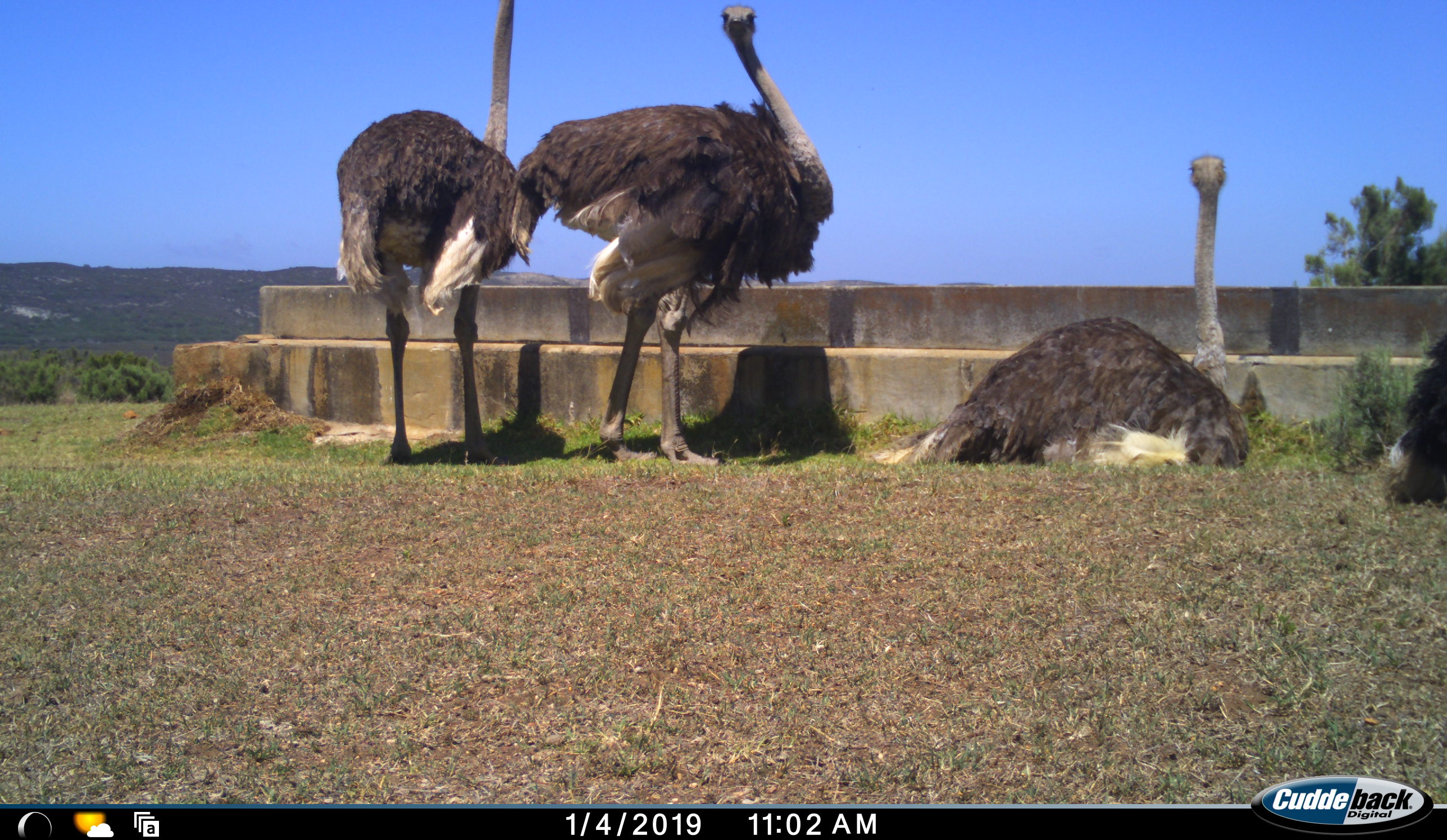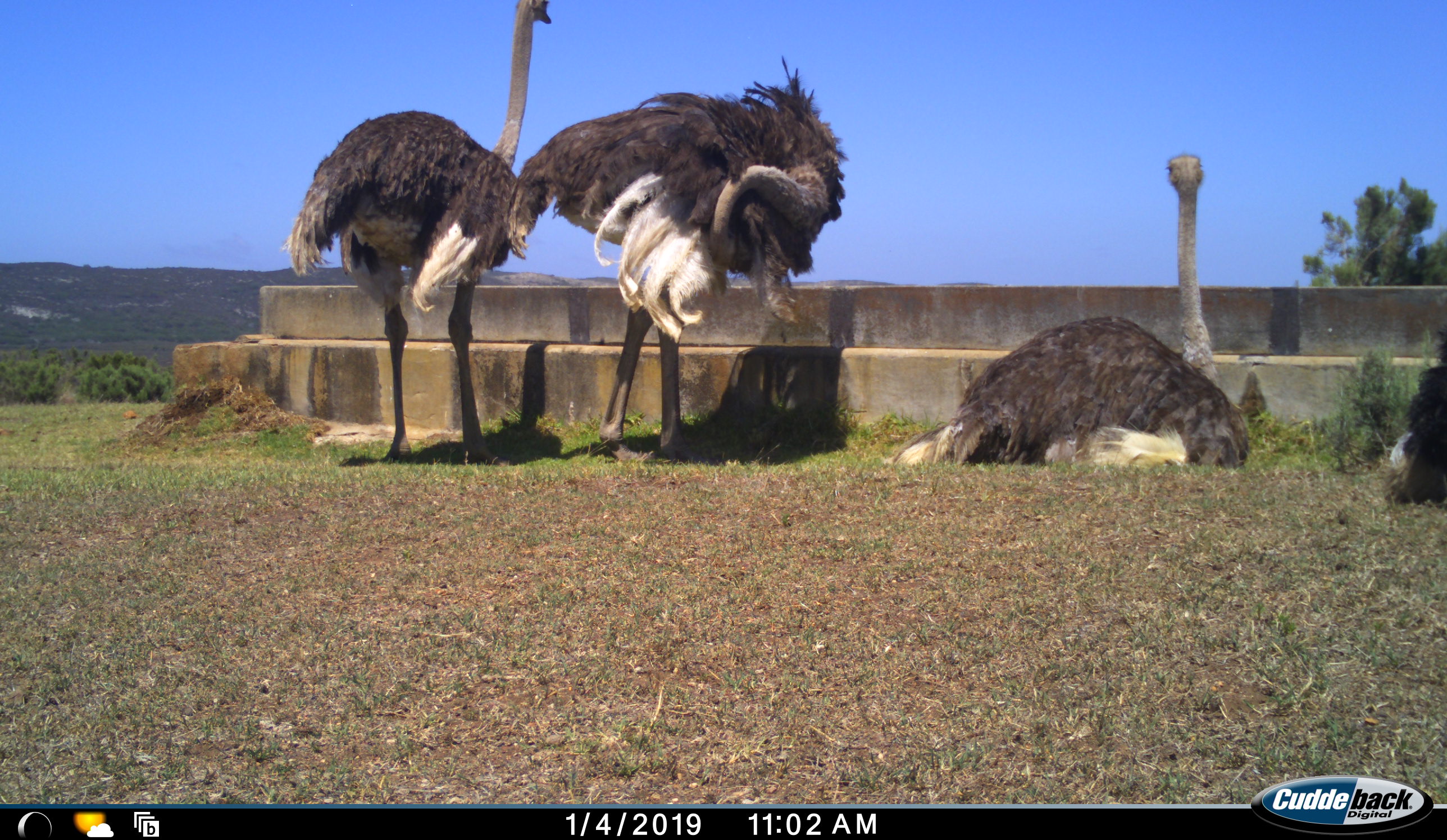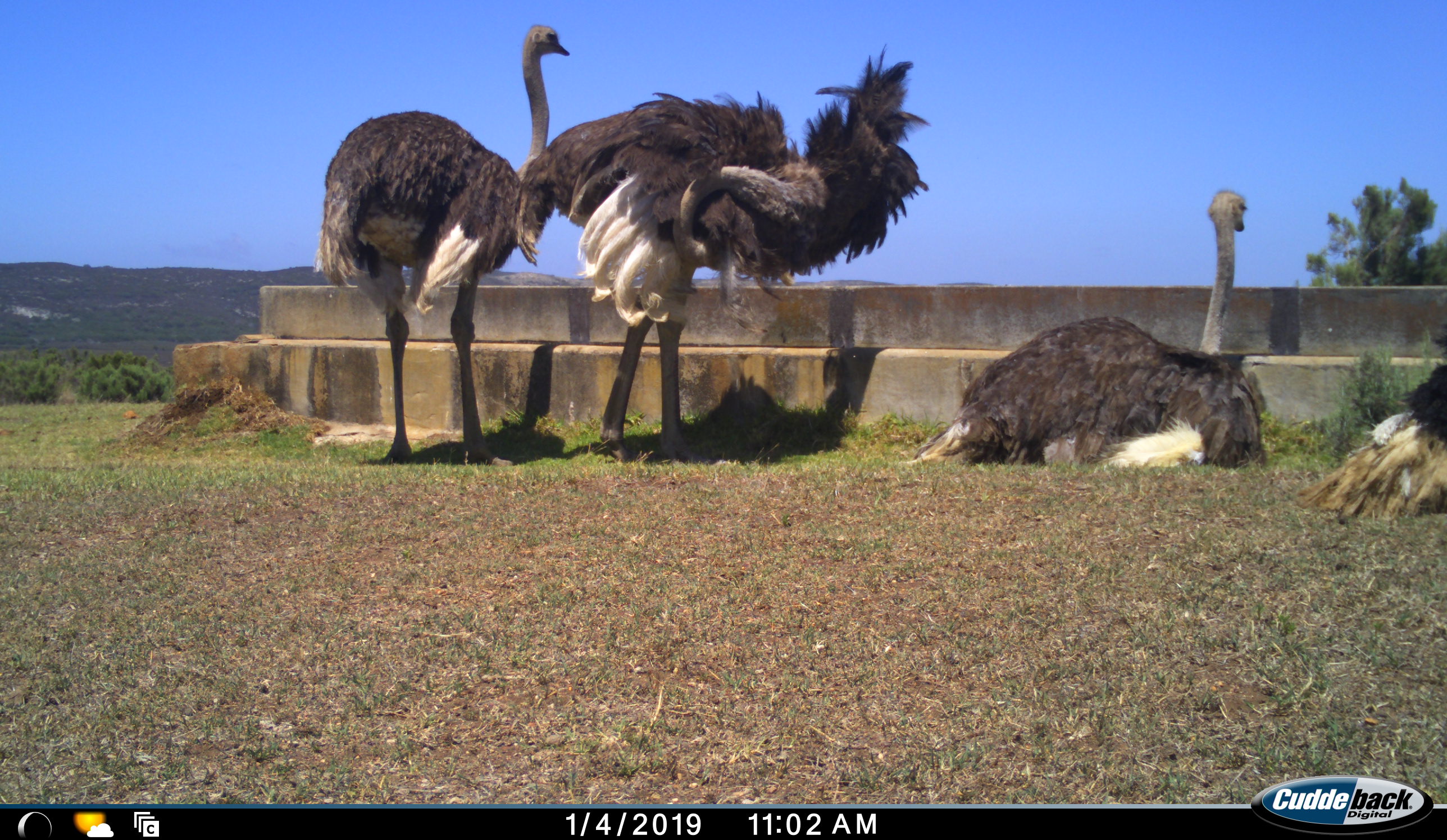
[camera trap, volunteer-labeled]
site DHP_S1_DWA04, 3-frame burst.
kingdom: Animalia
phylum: Chordata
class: Aves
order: Struthioniformes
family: Struthionidae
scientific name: Struthionidae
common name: ostrich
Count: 4.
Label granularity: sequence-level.